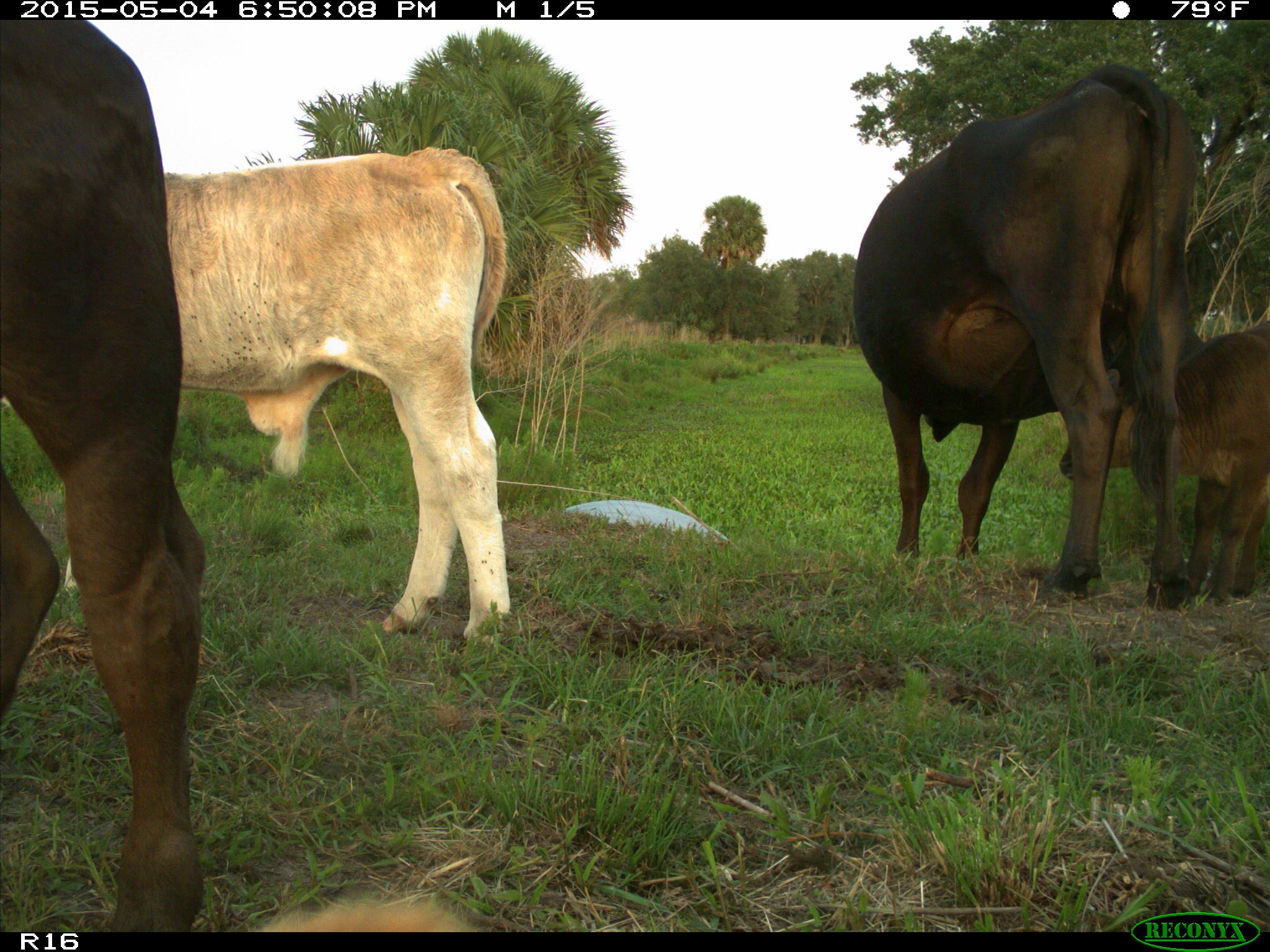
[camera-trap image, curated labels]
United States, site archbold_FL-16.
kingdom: Animalia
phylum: Chordata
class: Mammalia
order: Artiodactyla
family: Bovidae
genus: Bos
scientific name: Bos taurus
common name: domestic cow